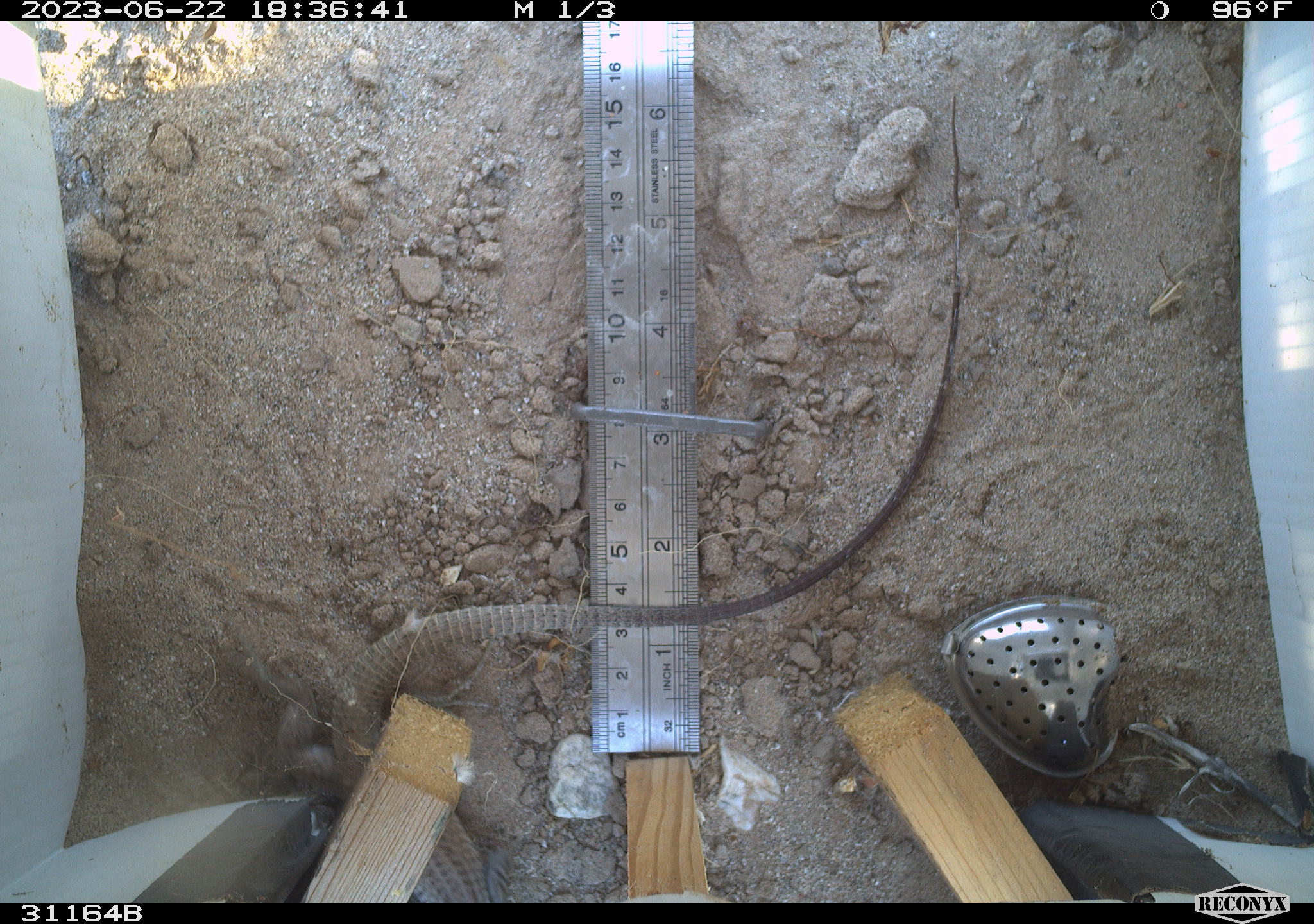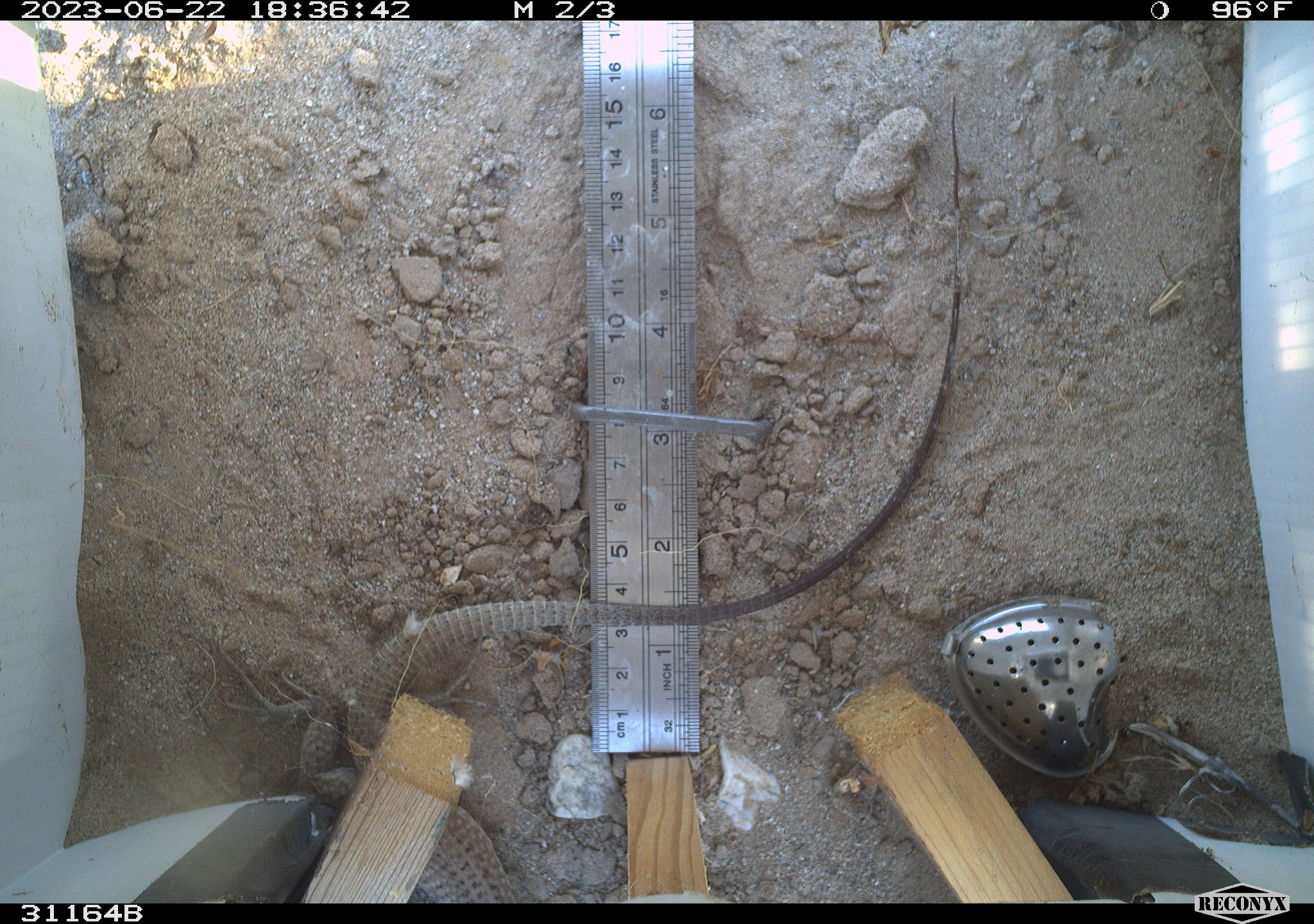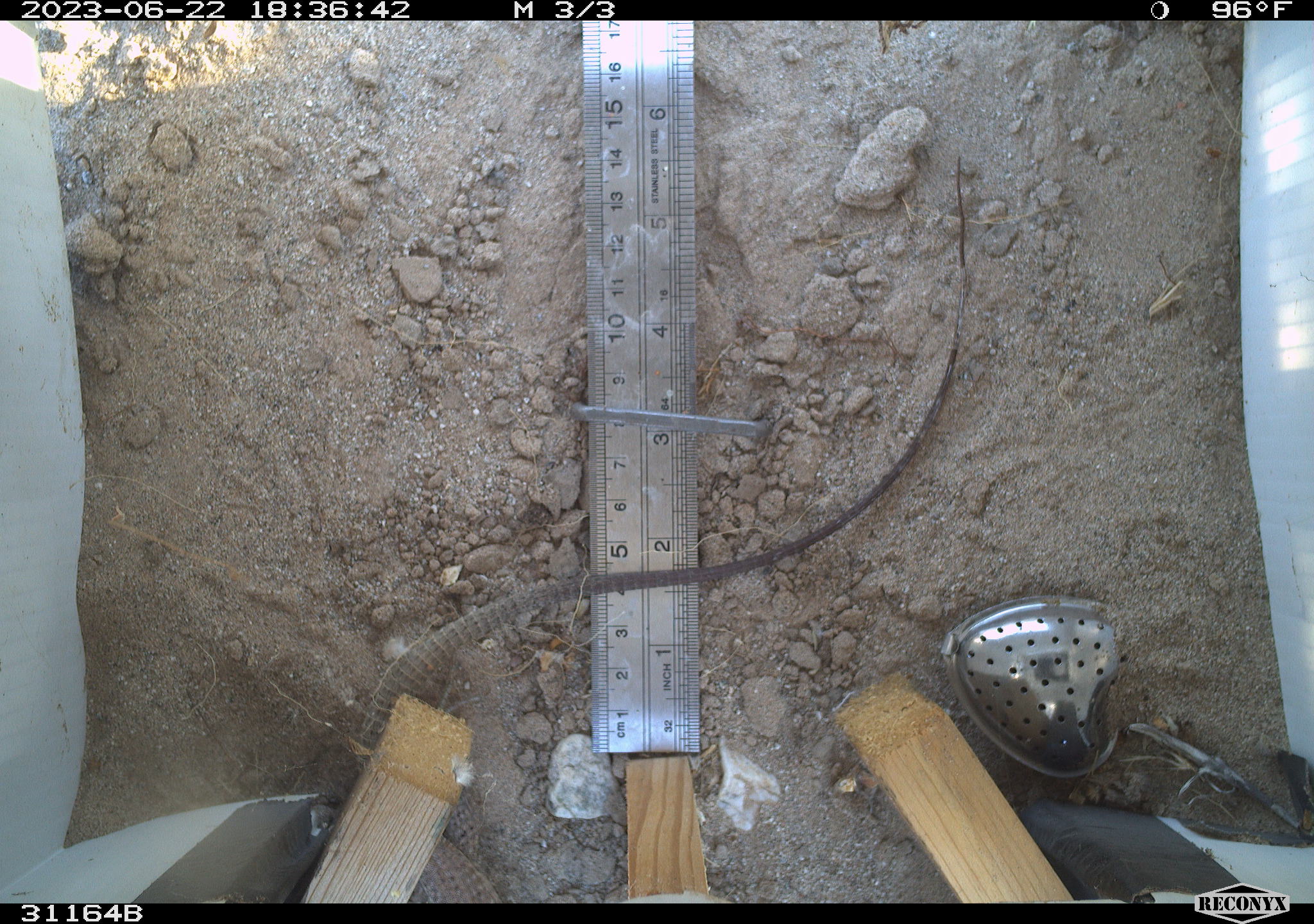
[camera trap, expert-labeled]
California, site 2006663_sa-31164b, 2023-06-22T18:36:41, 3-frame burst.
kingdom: Animalia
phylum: Chordata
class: Reptilia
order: Squamata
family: Teiidae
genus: Aspidoscelis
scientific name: Aspidoscelis tigris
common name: western whiptail